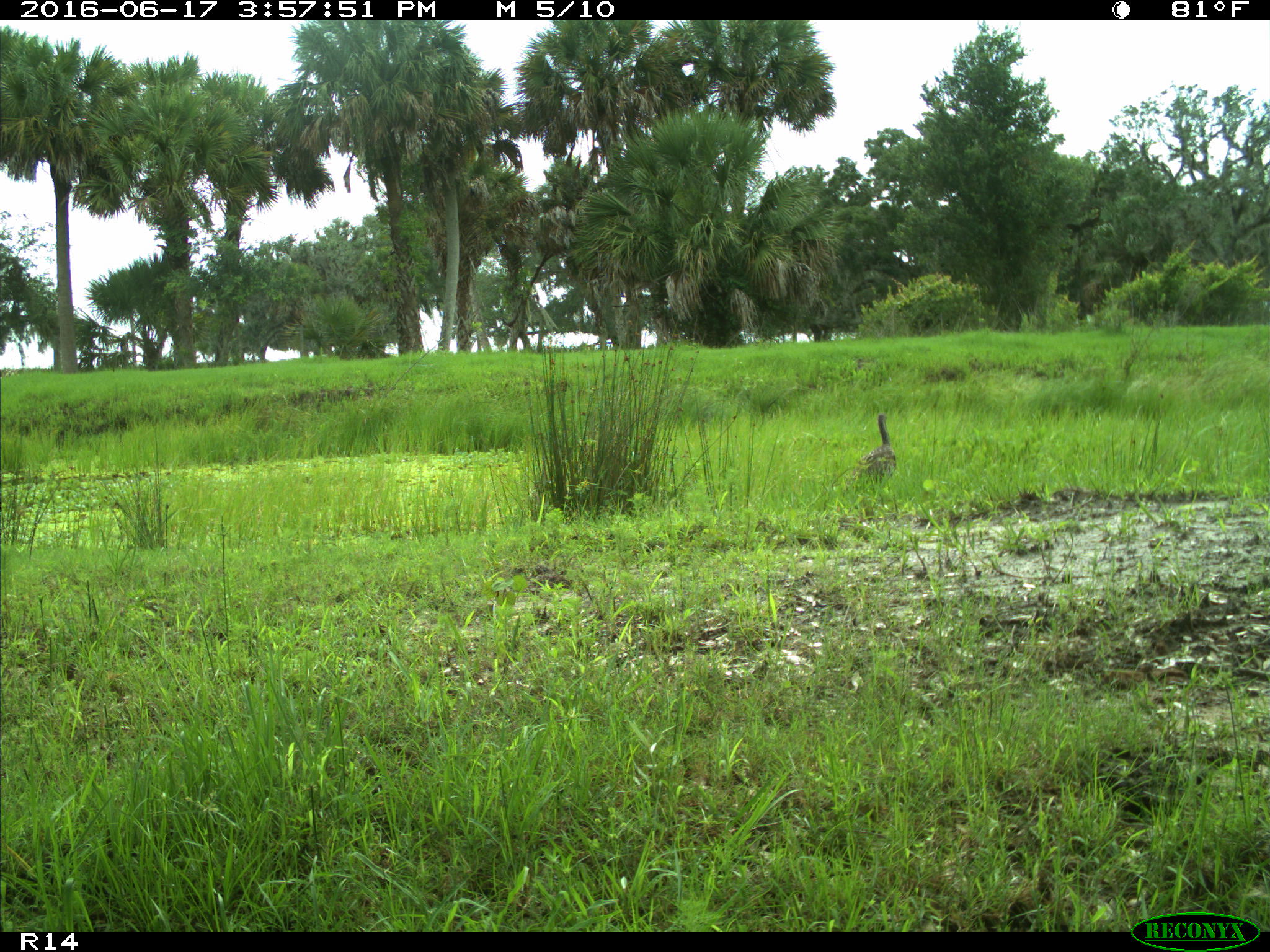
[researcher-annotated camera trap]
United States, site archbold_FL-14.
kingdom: Animalia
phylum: Chordata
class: Aves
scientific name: Aves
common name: birds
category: unidentified bird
Unidentified bird (birds) (Aves).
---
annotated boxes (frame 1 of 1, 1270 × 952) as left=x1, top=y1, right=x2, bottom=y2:
animal: left=843, top=415, right=896, bottom=495